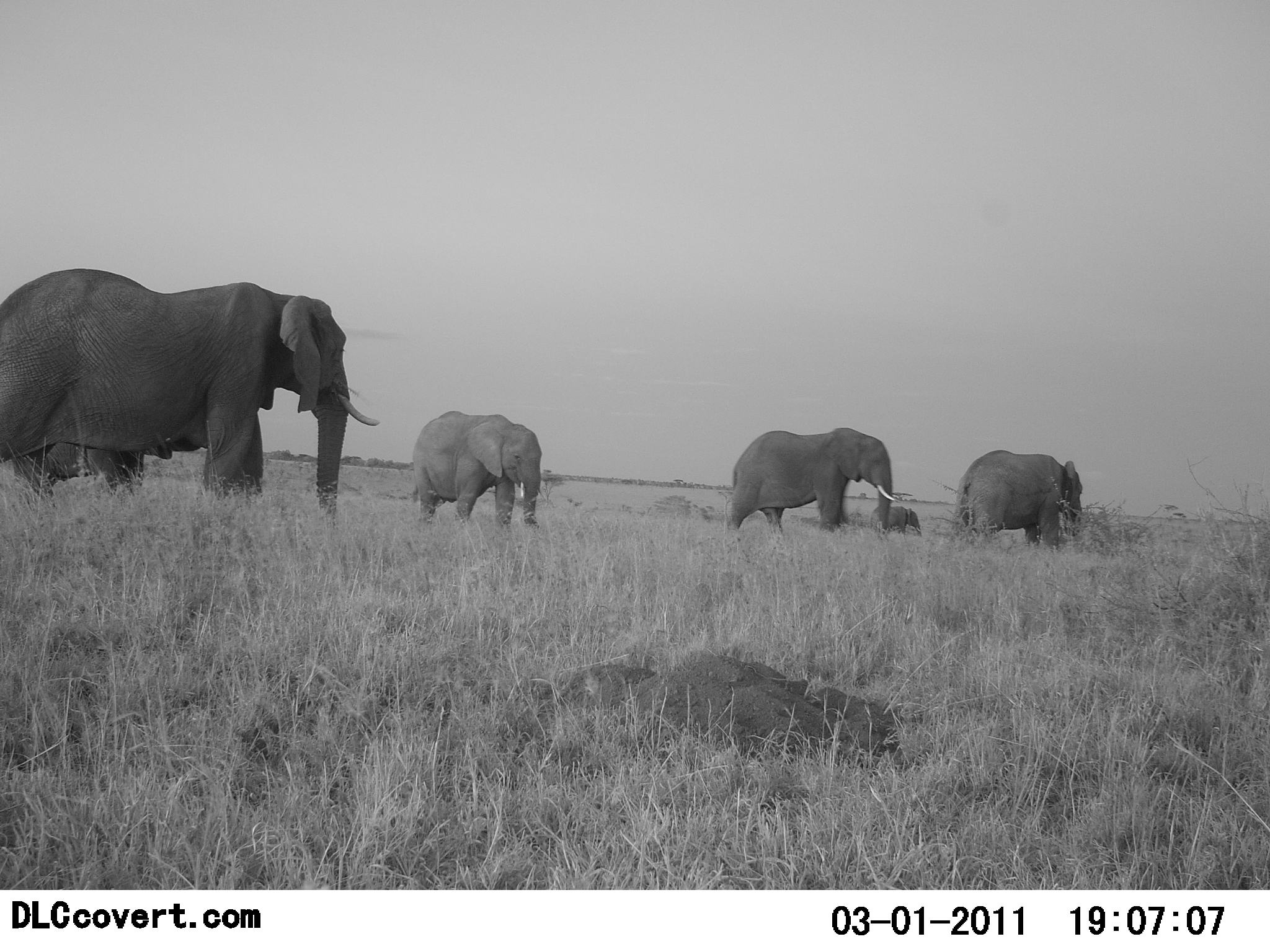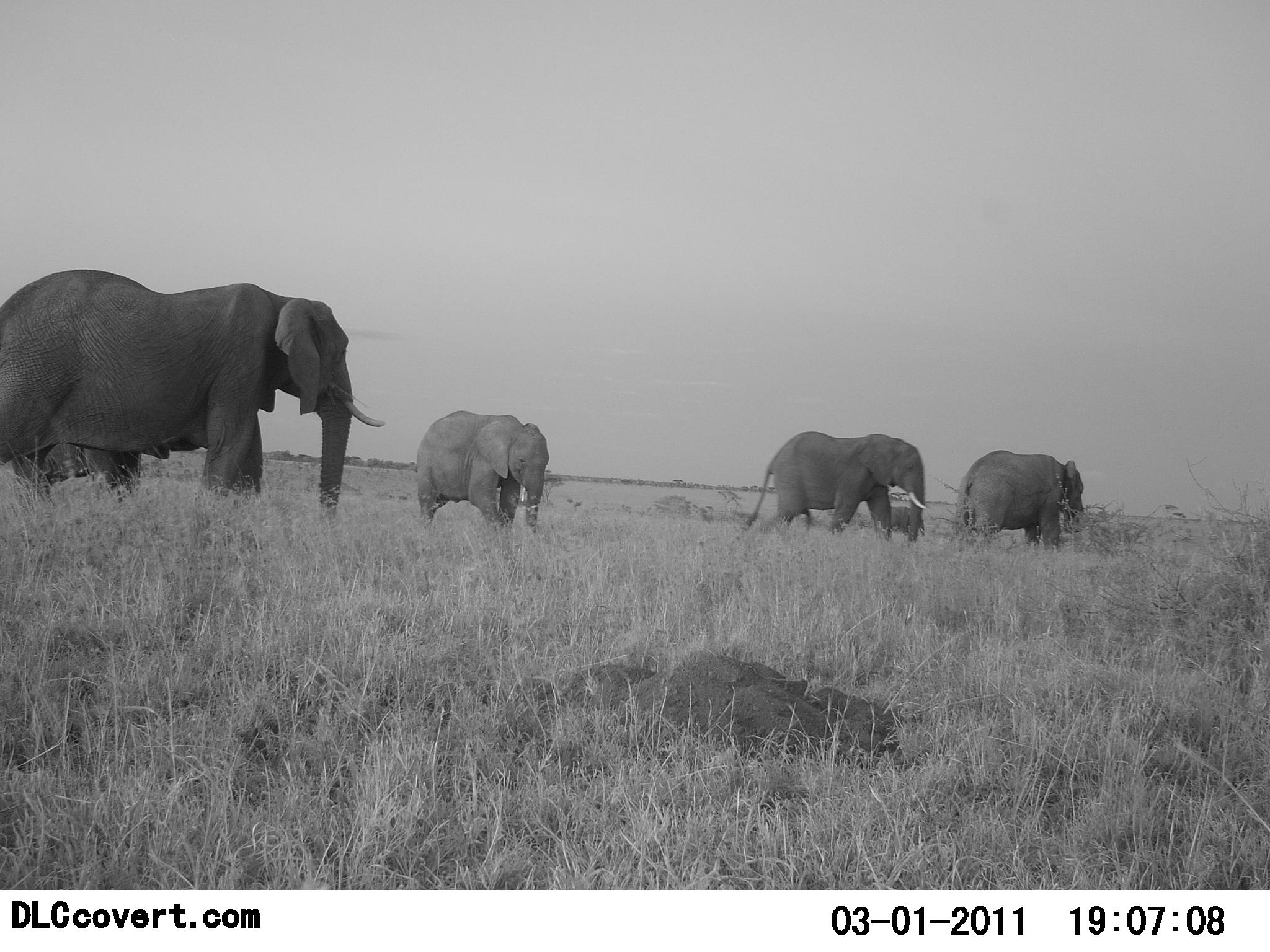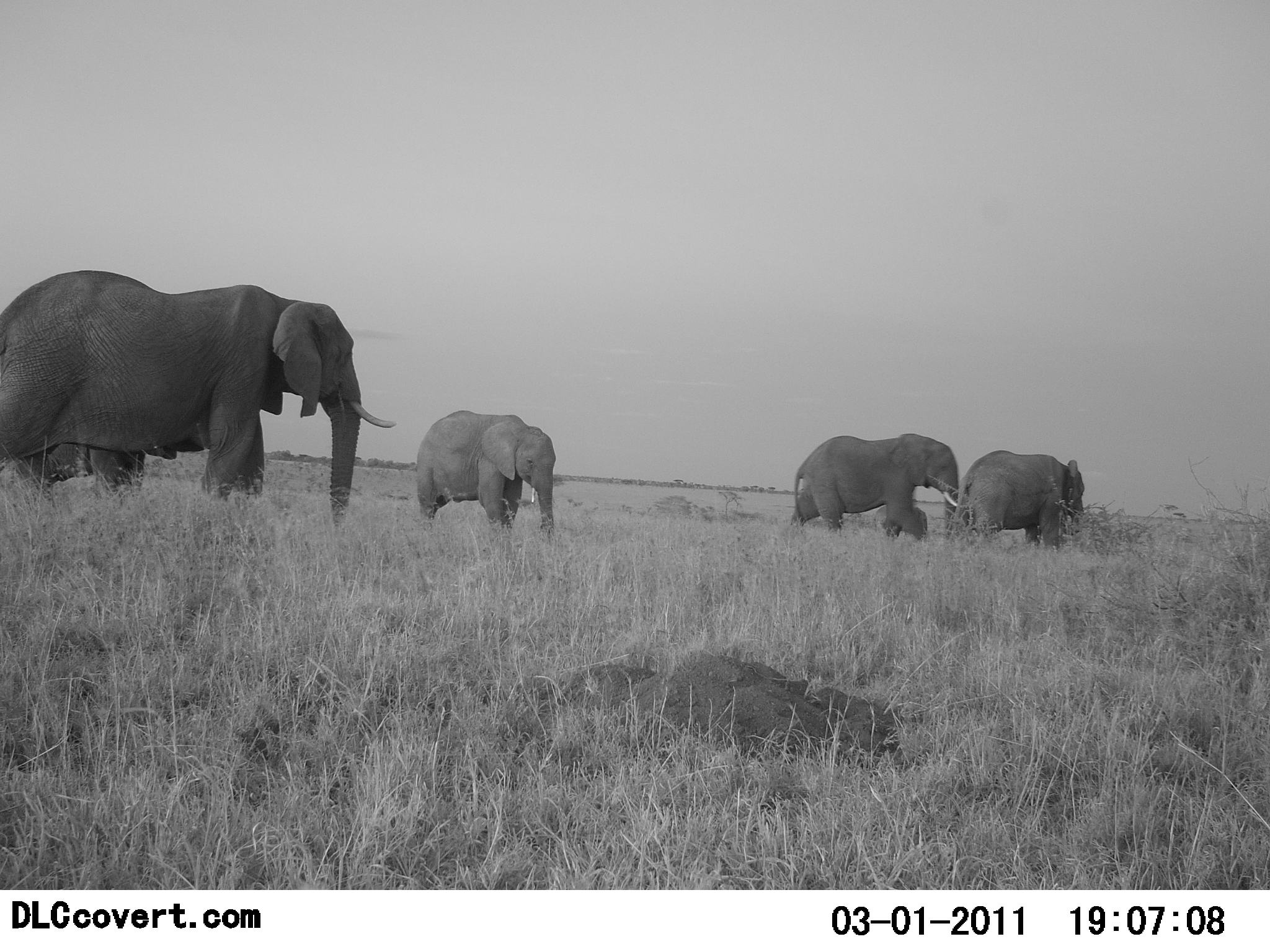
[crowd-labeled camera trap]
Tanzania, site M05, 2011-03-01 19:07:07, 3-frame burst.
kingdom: Animalia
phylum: Chordata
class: Mammalia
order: Proboscidea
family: Elephantidae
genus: Loxodonta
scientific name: Loxodonta africana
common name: african bush elephant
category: elephant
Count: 5.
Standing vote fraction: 77%.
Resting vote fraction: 8%.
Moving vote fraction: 77%.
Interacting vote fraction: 15%.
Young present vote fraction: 38%.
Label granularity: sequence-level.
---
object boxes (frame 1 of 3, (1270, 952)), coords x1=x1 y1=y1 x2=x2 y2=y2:
animal: x1=0 y1=269 x2=381 y2=544; x1=5 y1=408 x2=209 y2=516; x1=724 y1=425 x2=904 y2=543; x1=408 y1=409 x2=543 y2=537; x1=951 y1=449 x2=1085 y2=555; x1=870 y1=504 x2=922 y2=541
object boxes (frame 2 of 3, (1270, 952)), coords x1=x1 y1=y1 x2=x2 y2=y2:
animal: x1=0 y1=267 x2=386 y2=529; x1=742 y1=431 x2=928 y2=550; x1=414 y1=410 x2=551 y2=536; x1=11 y1=421 x2=176 y2=515; x1=954 y1=449 x2=1086 y2=555; x1=867 y1=505 x2=926 y2=541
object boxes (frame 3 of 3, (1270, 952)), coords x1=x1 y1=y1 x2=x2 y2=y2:
animal: x1=0 y1=267 x2=397 y2=540; x1=415 y1=410 x2=558 y2=544; x1=789 y1=433 x2=962 y2=543; x1=7 y1=410 x2=208 y2=500; x1=947 y1=449 x2=1085 y2=556; x1=873 y1=503 x2=929 y2=545